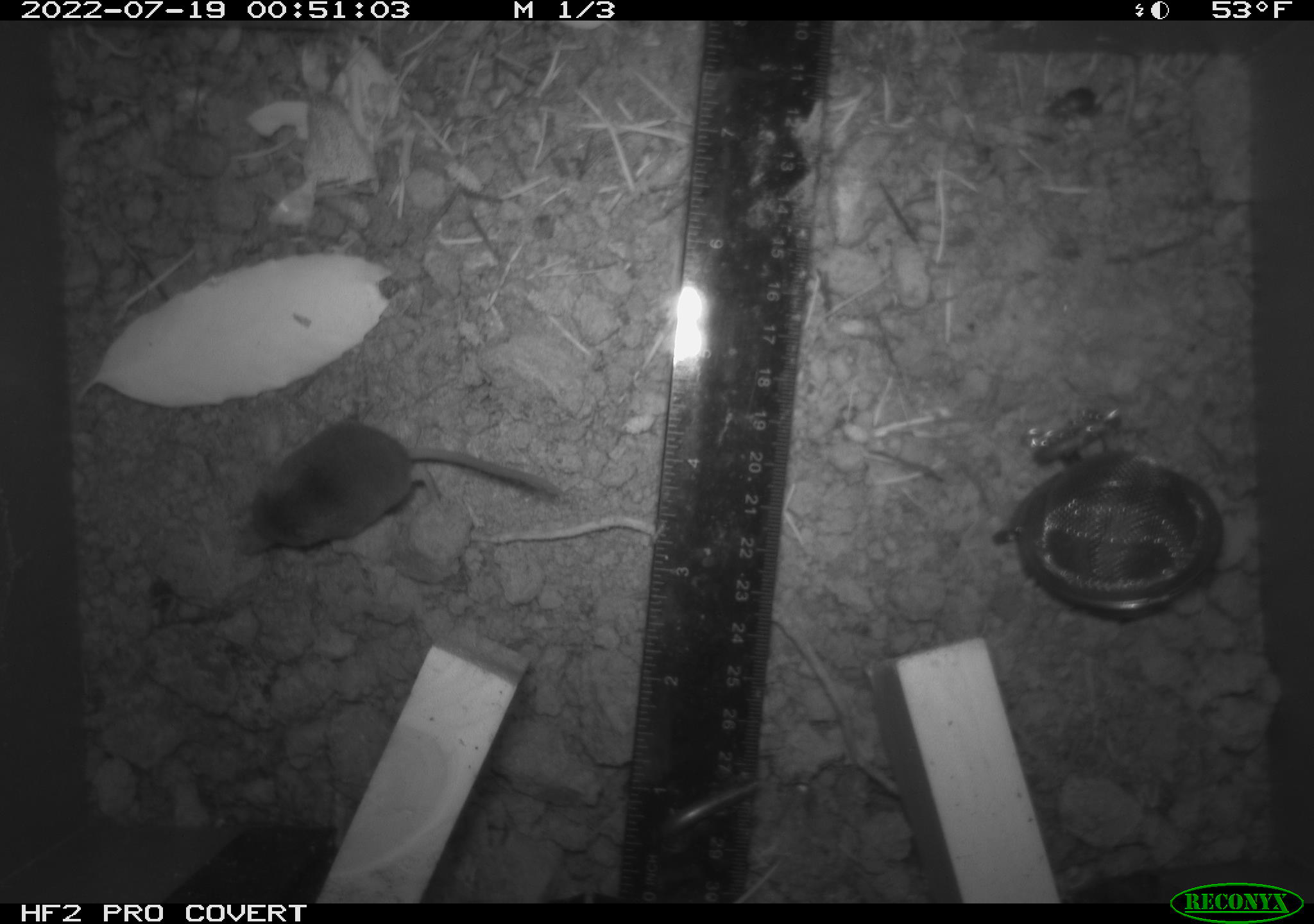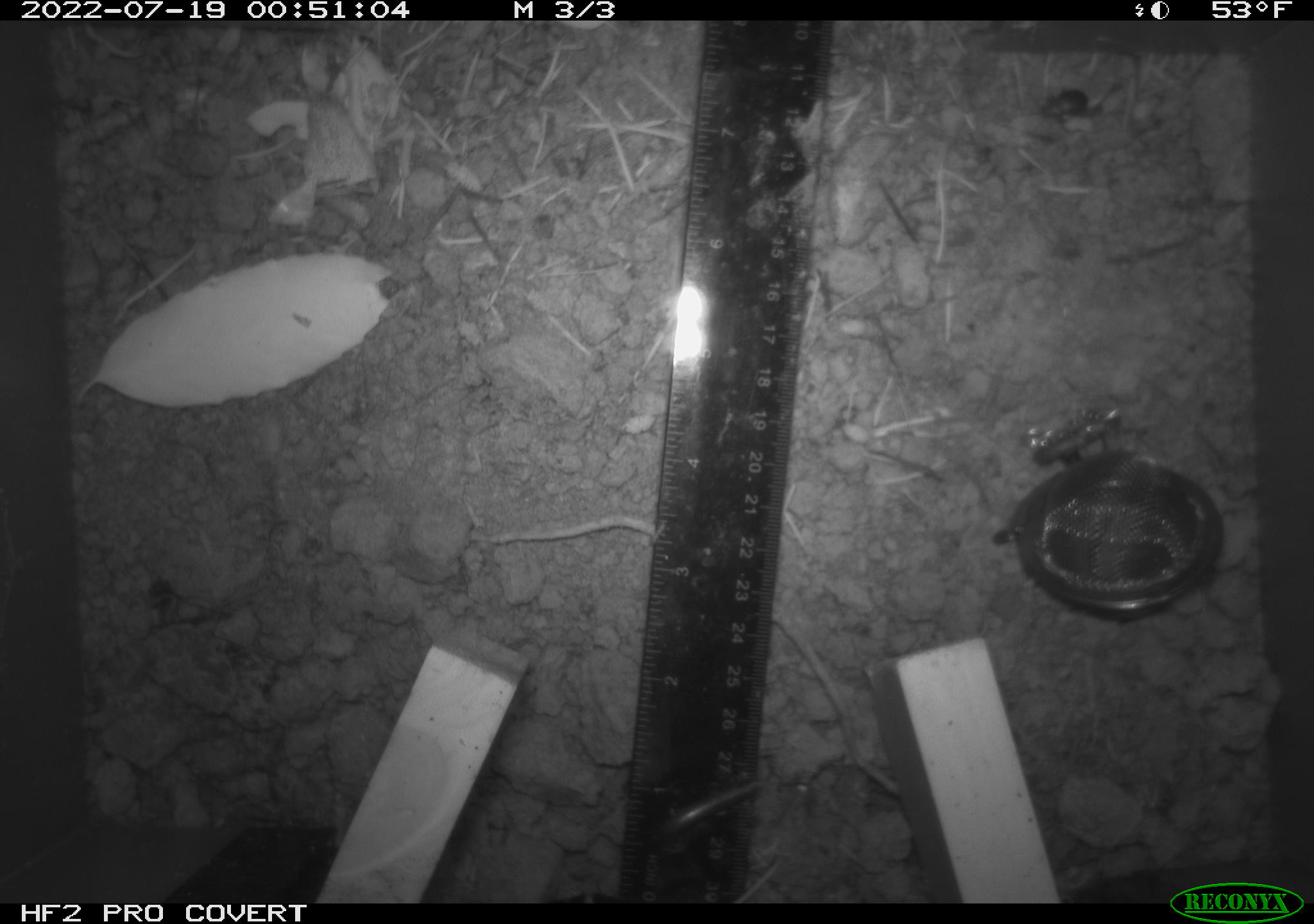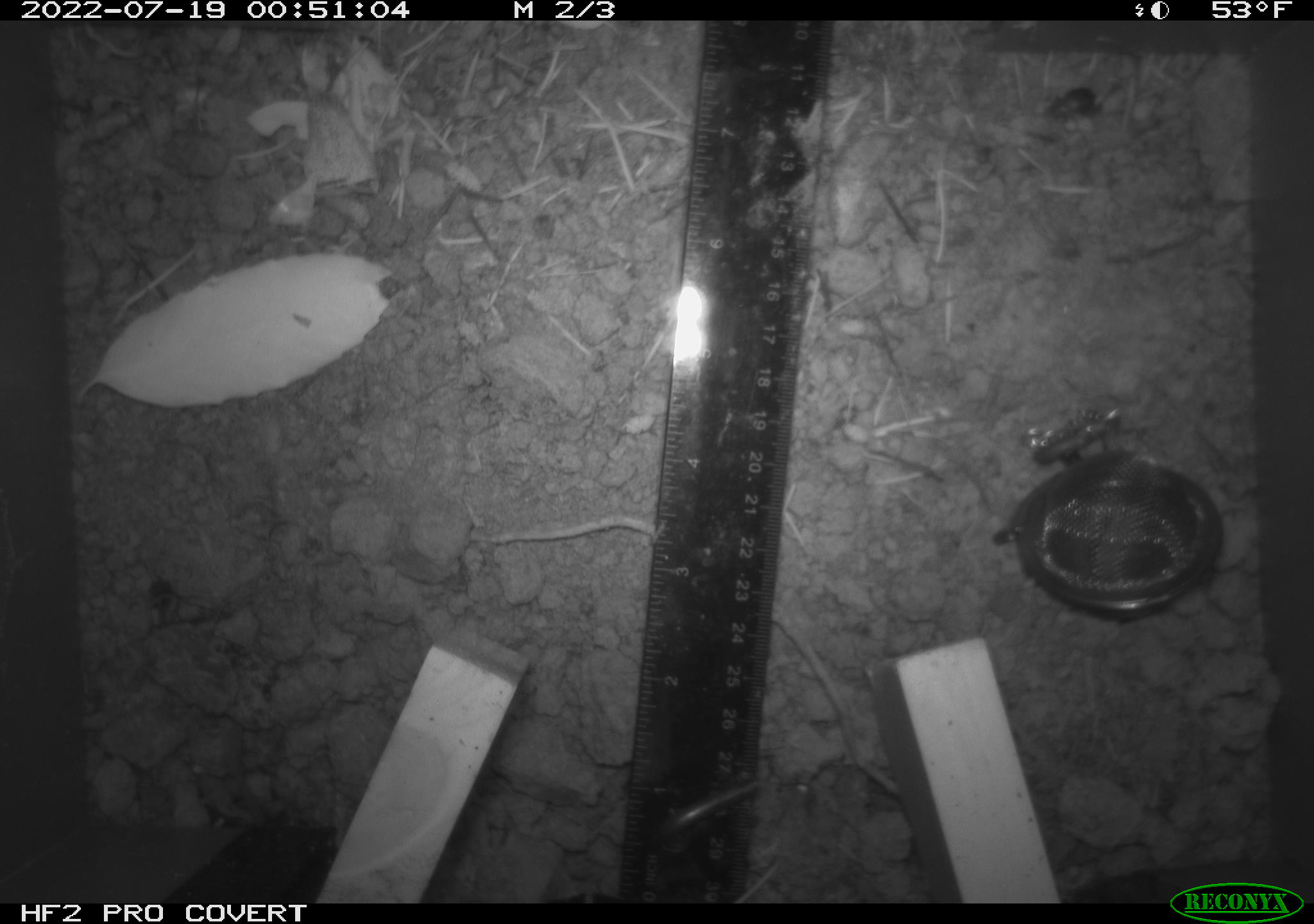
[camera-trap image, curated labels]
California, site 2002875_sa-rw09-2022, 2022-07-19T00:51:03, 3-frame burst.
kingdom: Animalia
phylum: Chordata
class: Mammalia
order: Eulipotyphla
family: Soricidae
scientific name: Soricidae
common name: shrews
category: soricidae family